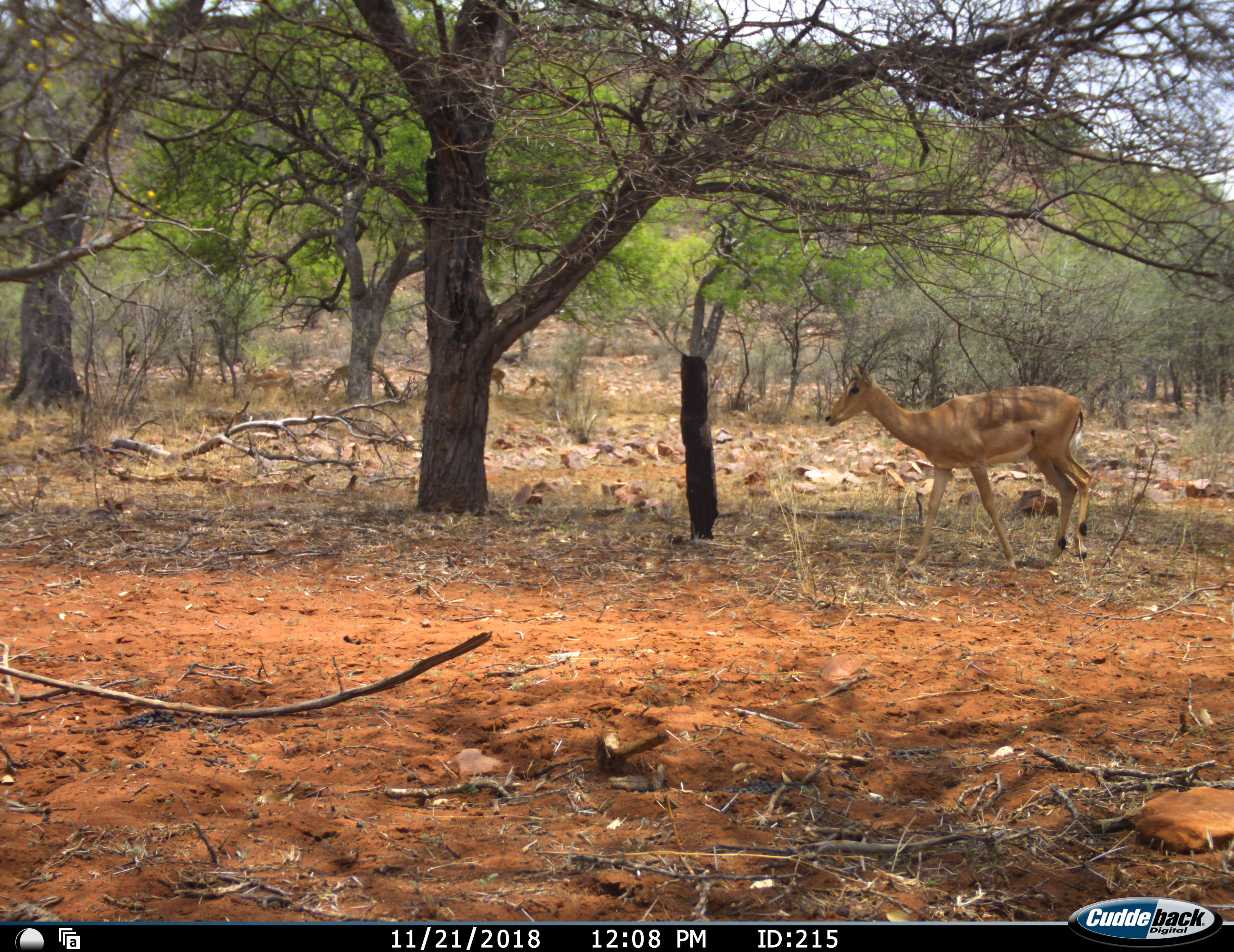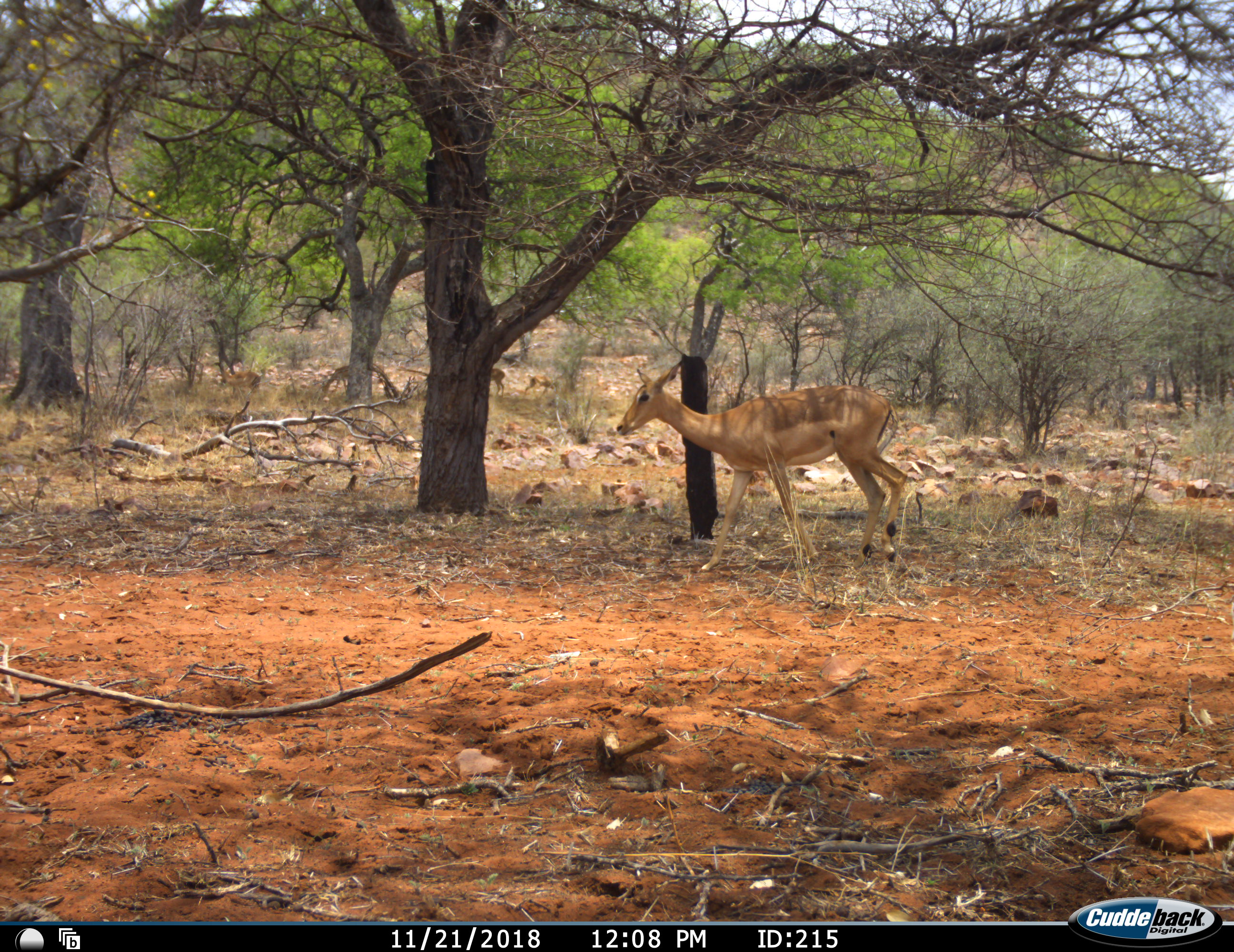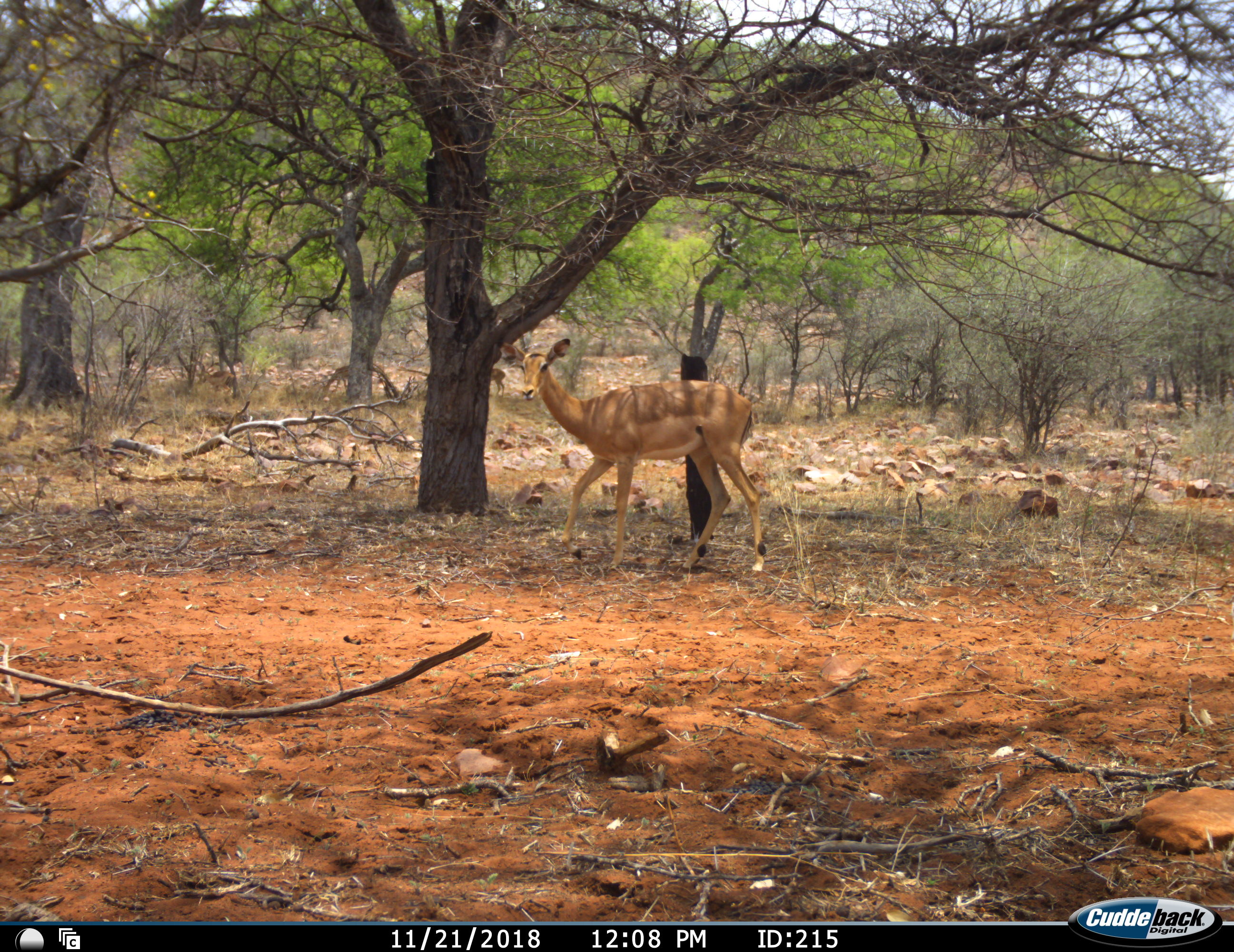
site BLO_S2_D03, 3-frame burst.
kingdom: Animalia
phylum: Chordata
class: Mammalia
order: Artiodactyla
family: Bovidae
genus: Aepyceros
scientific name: Aepyceros melampus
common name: impala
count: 5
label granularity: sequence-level